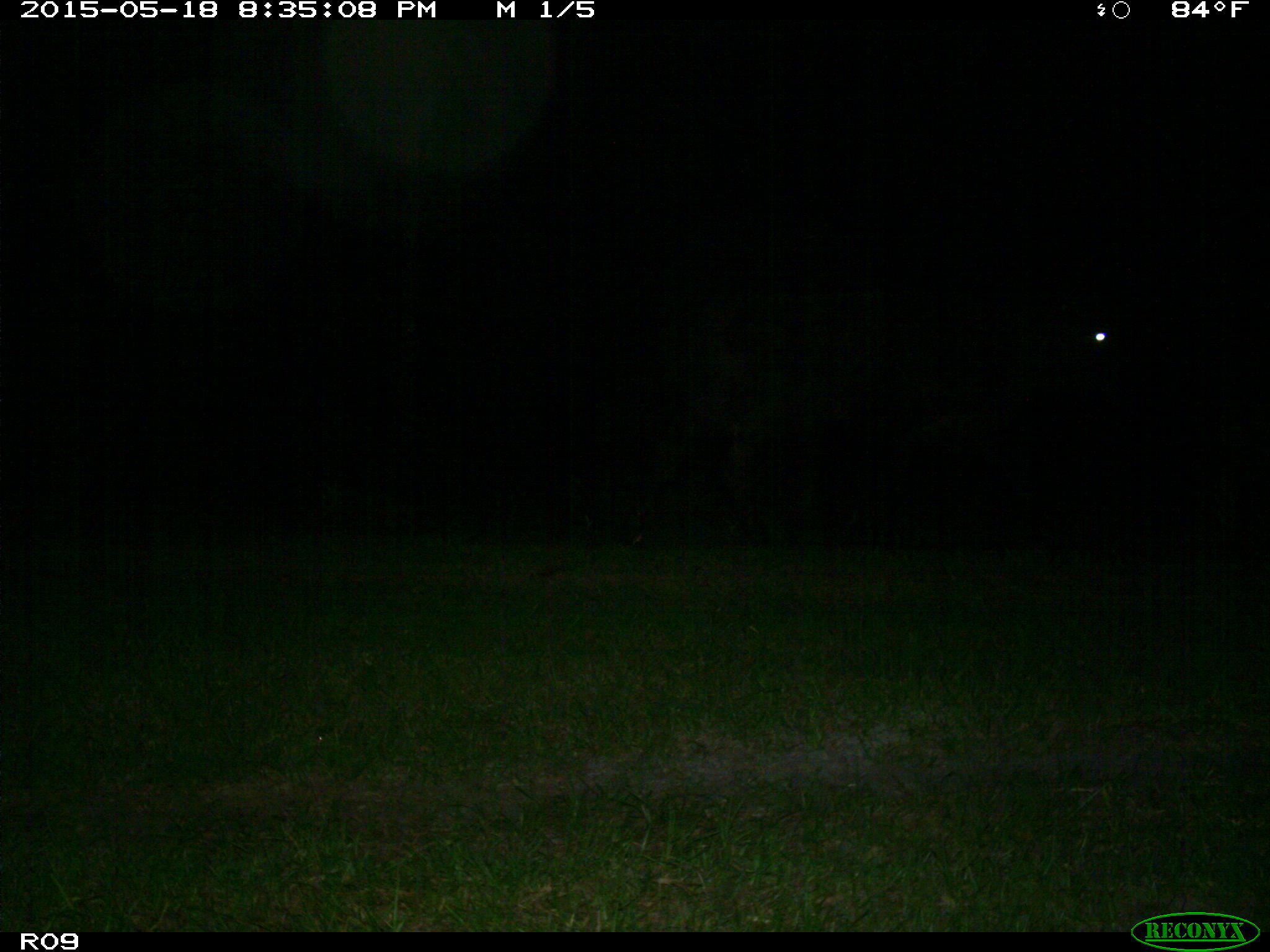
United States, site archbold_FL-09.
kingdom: Animalia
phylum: Chordata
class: Mammalia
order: Artiodactyla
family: Bovidae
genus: Bos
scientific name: Bos taurus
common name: domestic cow